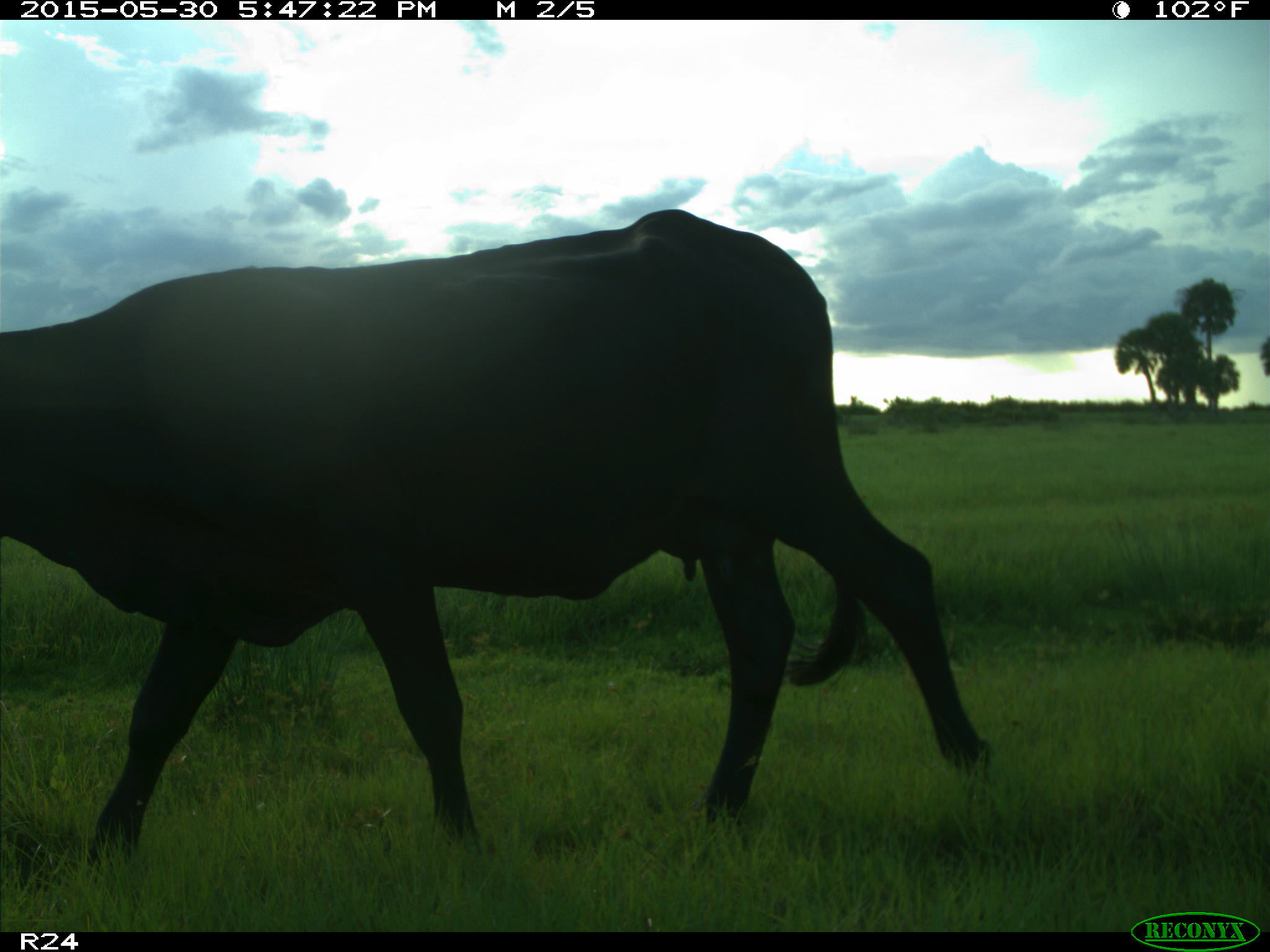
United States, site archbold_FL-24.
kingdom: Animalia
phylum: Chordata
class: Mammalia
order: Artiodactyla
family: Bovidae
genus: Bos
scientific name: Bos taurus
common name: domestic cow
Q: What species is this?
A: Bos taurus (domestic cow).